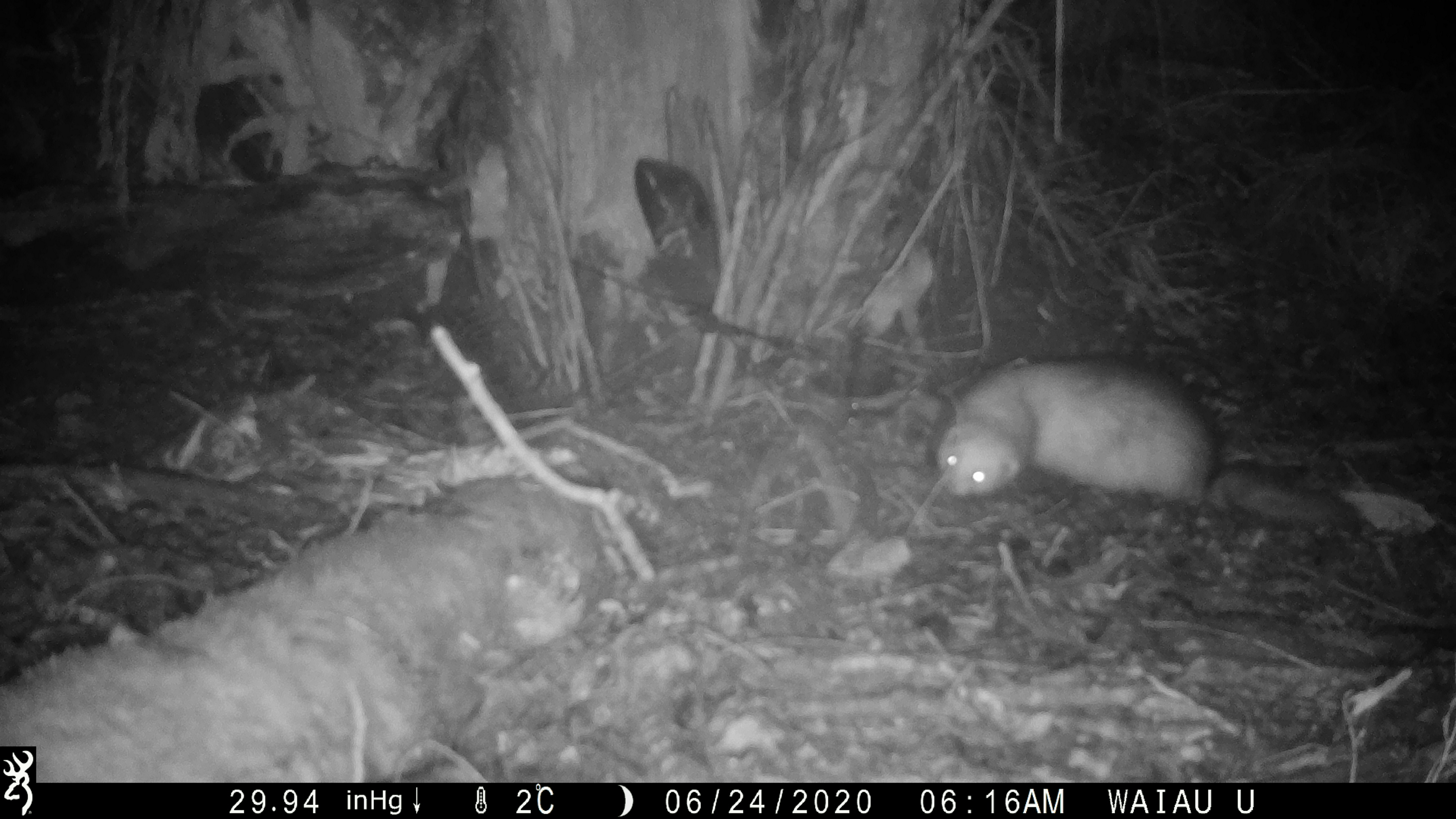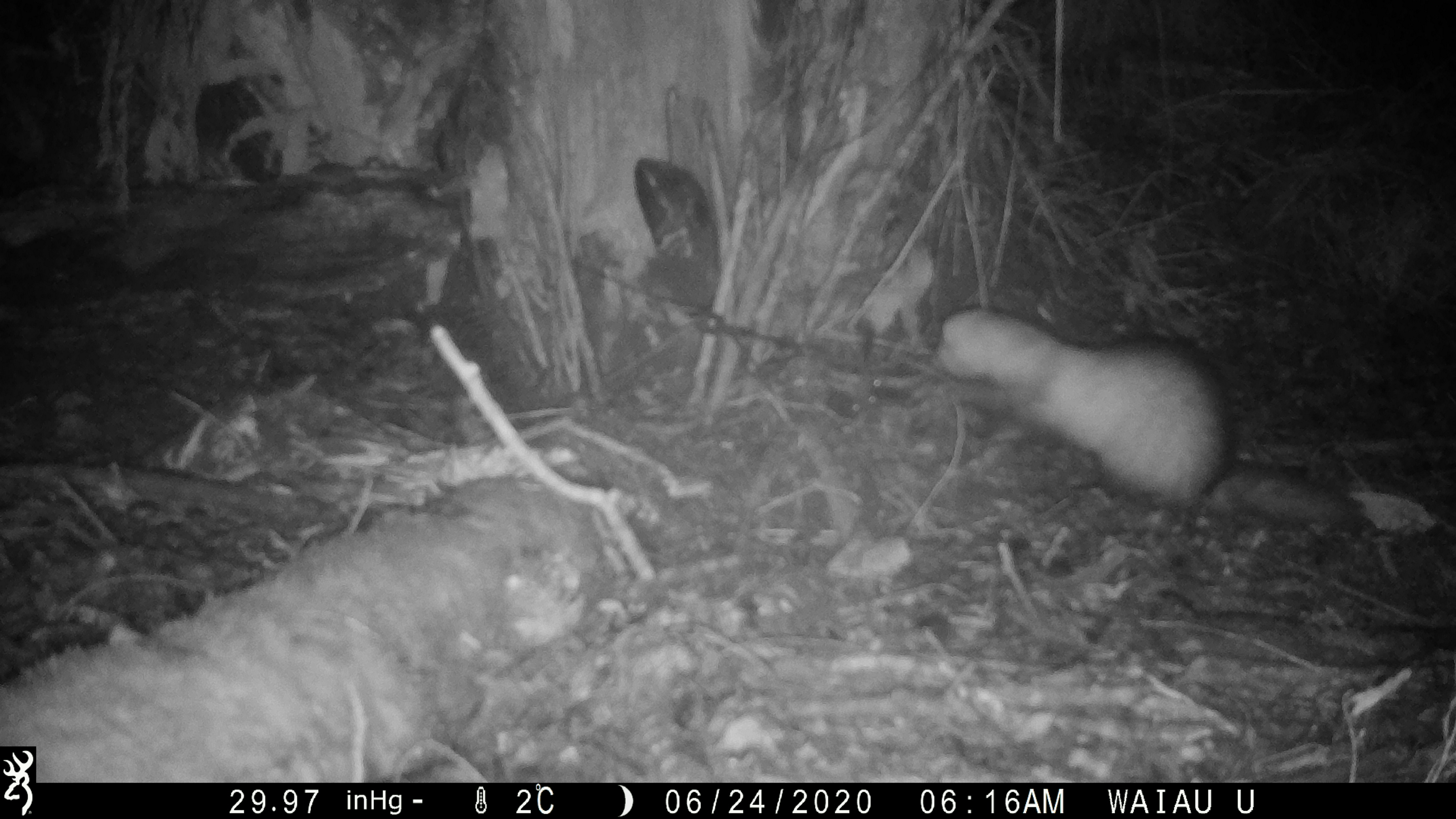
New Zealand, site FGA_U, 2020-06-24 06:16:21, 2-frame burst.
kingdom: Animalia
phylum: Chordata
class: Mammalia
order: Carnivora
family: Mustelidae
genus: Mustela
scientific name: Mustela furo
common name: ferret